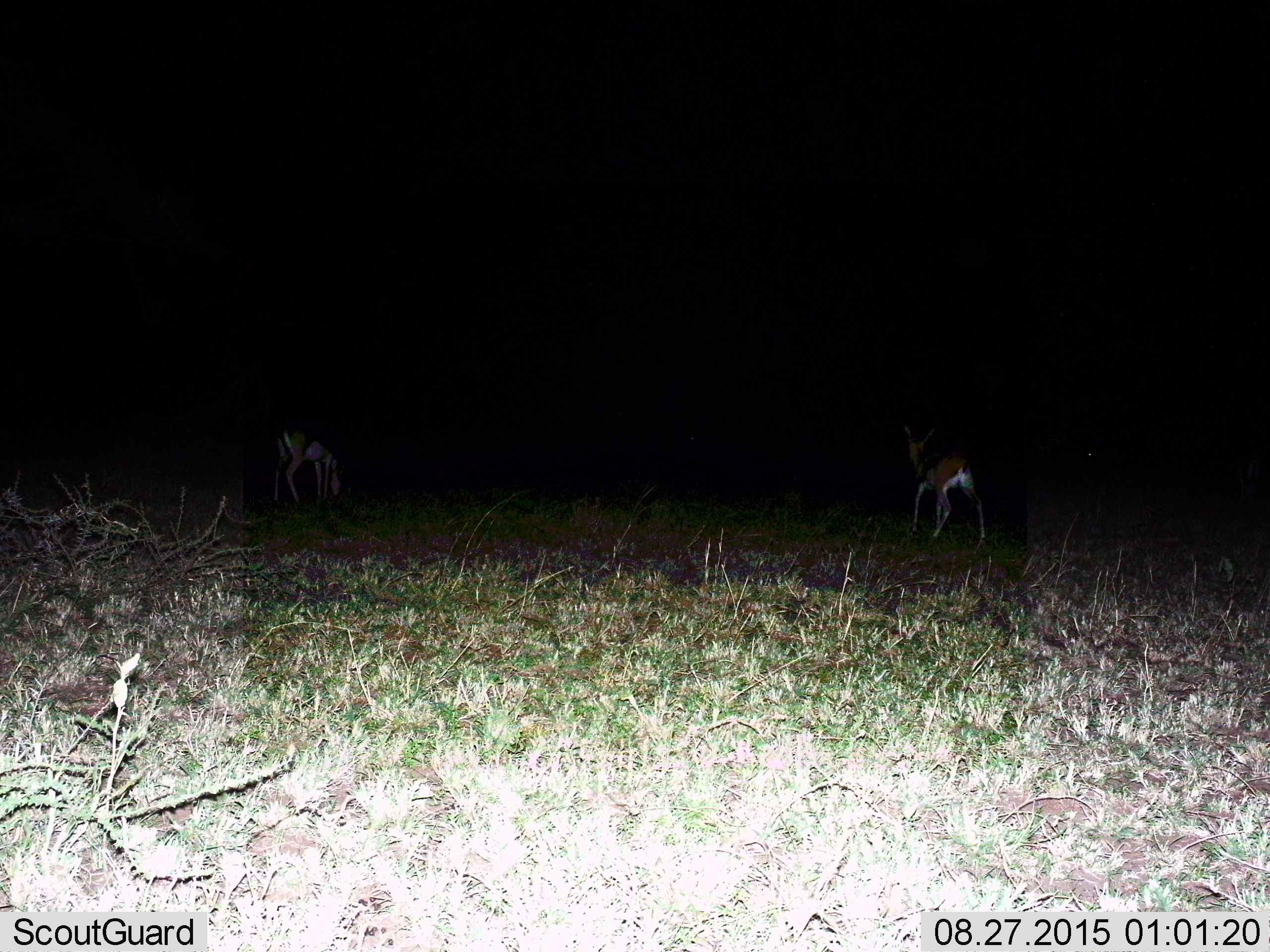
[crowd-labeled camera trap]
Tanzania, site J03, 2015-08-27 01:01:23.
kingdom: Animalia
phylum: Chordata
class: Mammalia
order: Artiodactyla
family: Bovidae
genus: Eudorcas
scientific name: Eudorcas thomsonii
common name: thomson's gazelle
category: gazellethomsons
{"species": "gazellethomsons (thomson's gazelle) (Eudorcas thomsonii)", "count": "2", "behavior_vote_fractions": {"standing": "56%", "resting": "0%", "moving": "33%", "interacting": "0%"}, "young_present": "0%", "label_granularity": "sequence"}